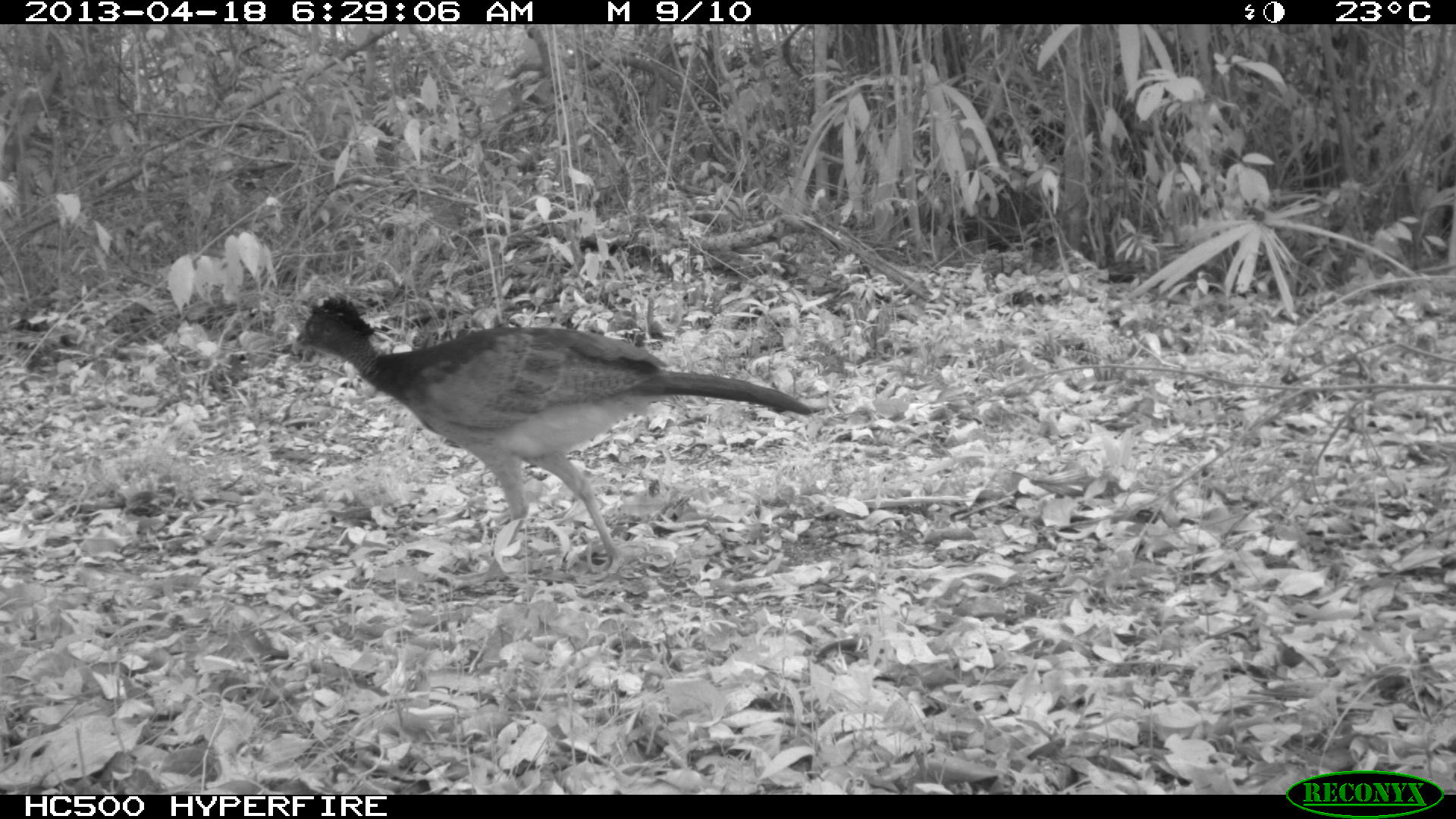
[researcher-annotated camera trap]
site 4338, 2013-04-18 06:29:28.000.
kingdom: Animalia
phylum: Chordata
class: Aves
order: Galliformes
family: Cracidae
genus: Crax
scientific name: Crax rubra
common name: great curassow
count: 1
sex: female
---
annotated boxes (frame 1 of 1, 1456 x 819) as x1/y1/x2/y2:
crax rubra: 277/294/815/574